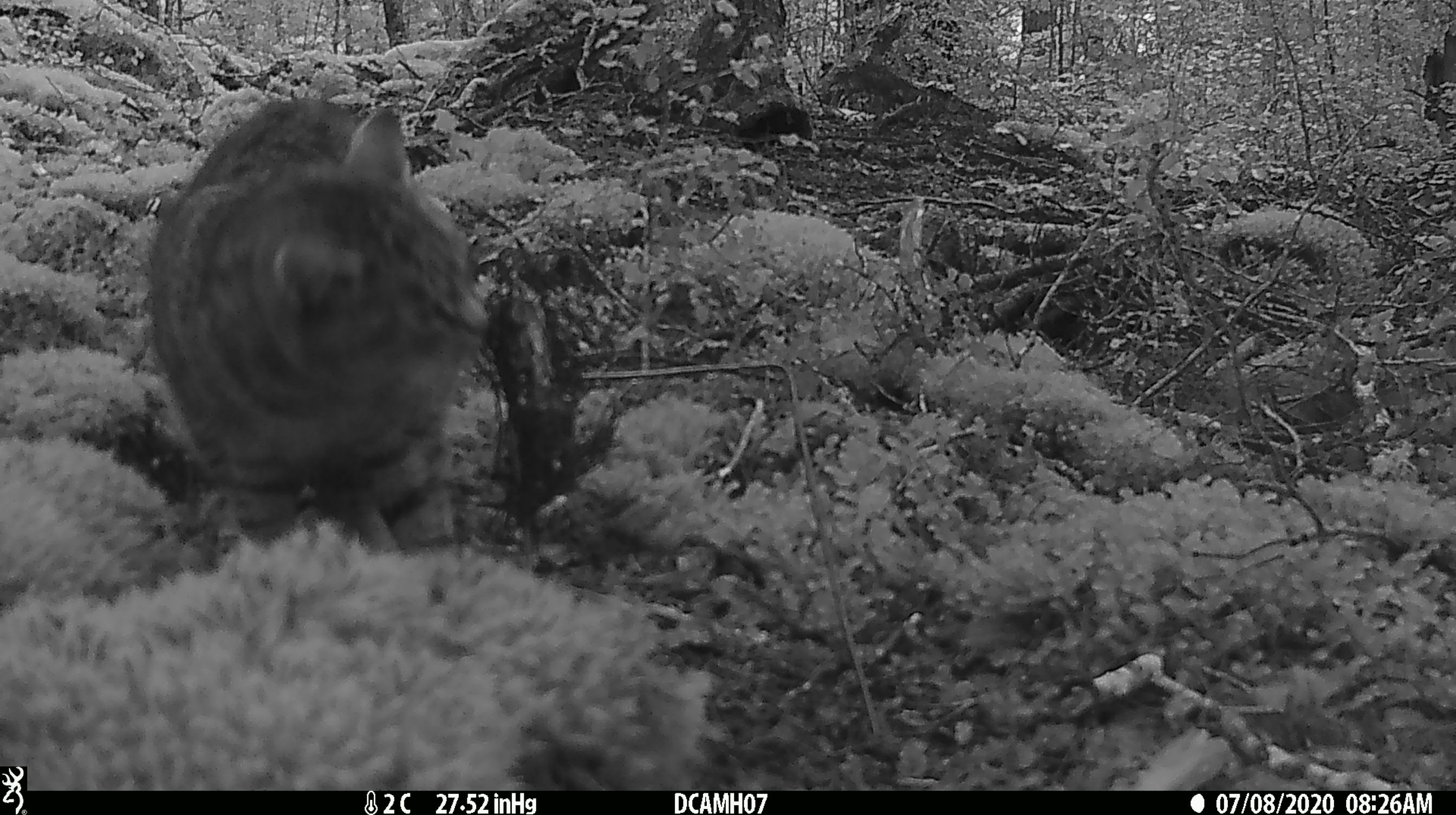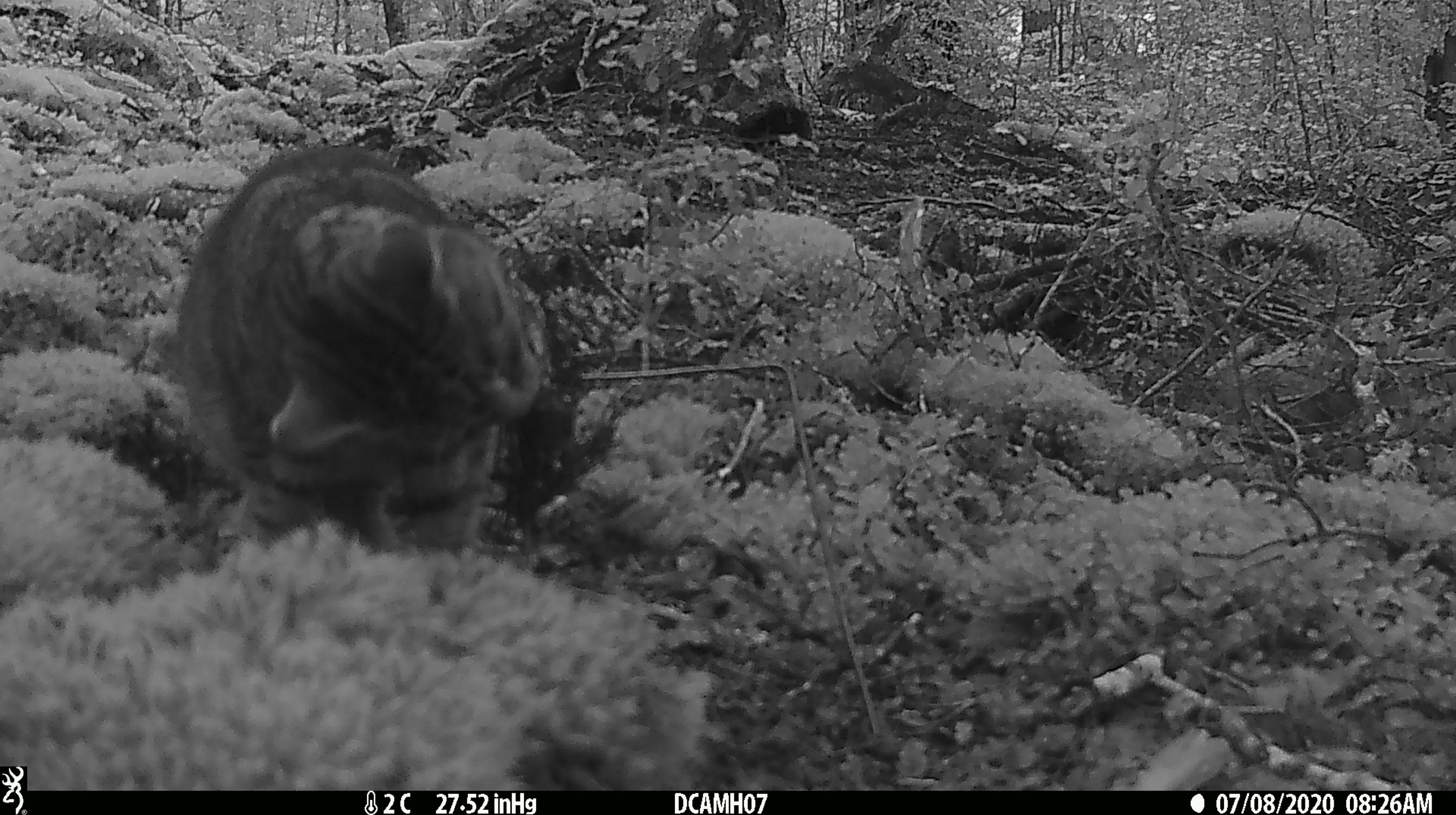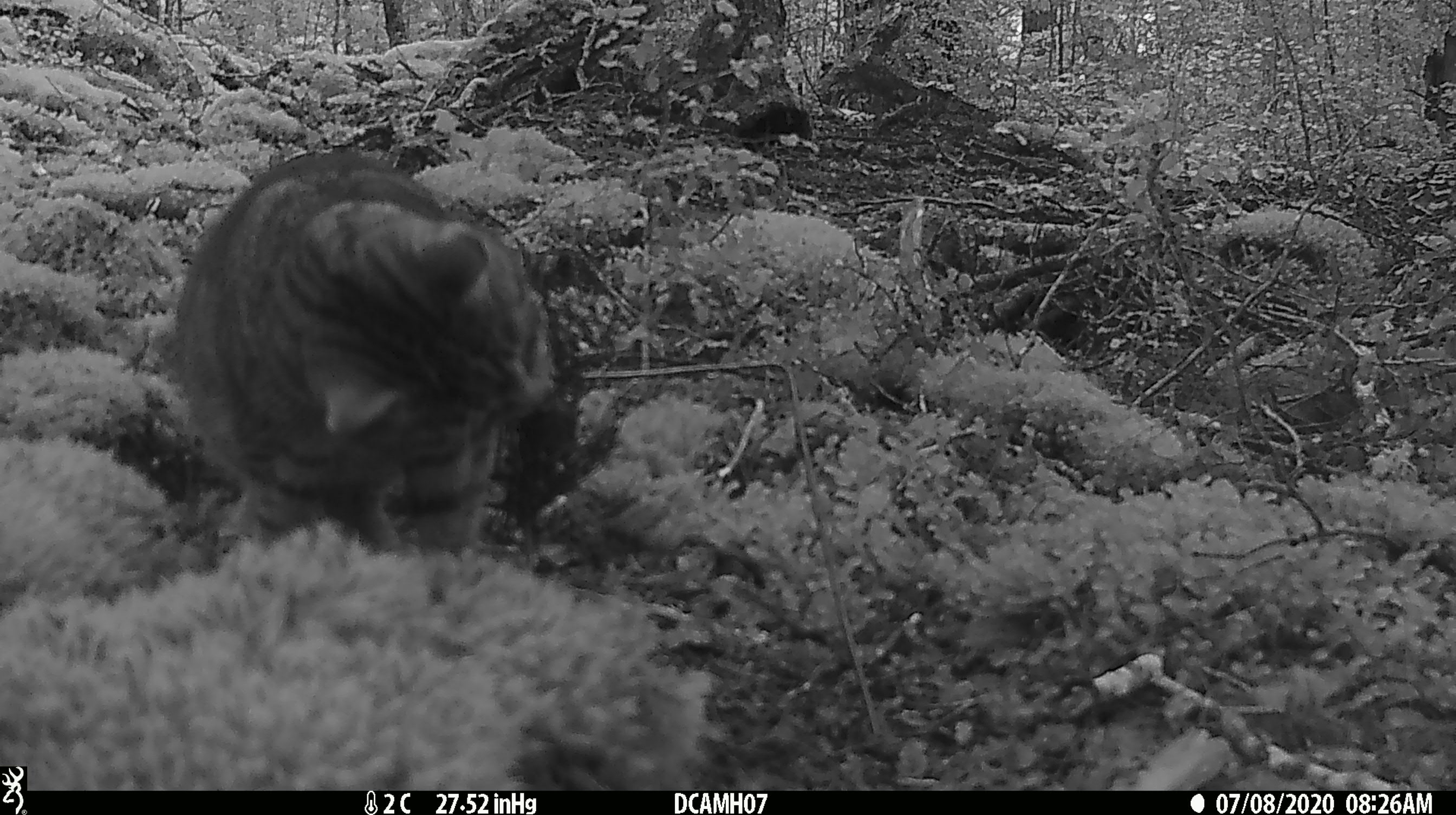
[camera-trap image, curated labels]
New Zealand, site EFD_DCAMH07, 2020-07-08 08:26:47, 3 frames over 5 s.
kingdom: Animalia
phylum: Chordata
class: Mammalia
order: Carnivora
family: Felidae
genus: Felis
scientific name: Felis catus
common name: domestic cat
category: cat